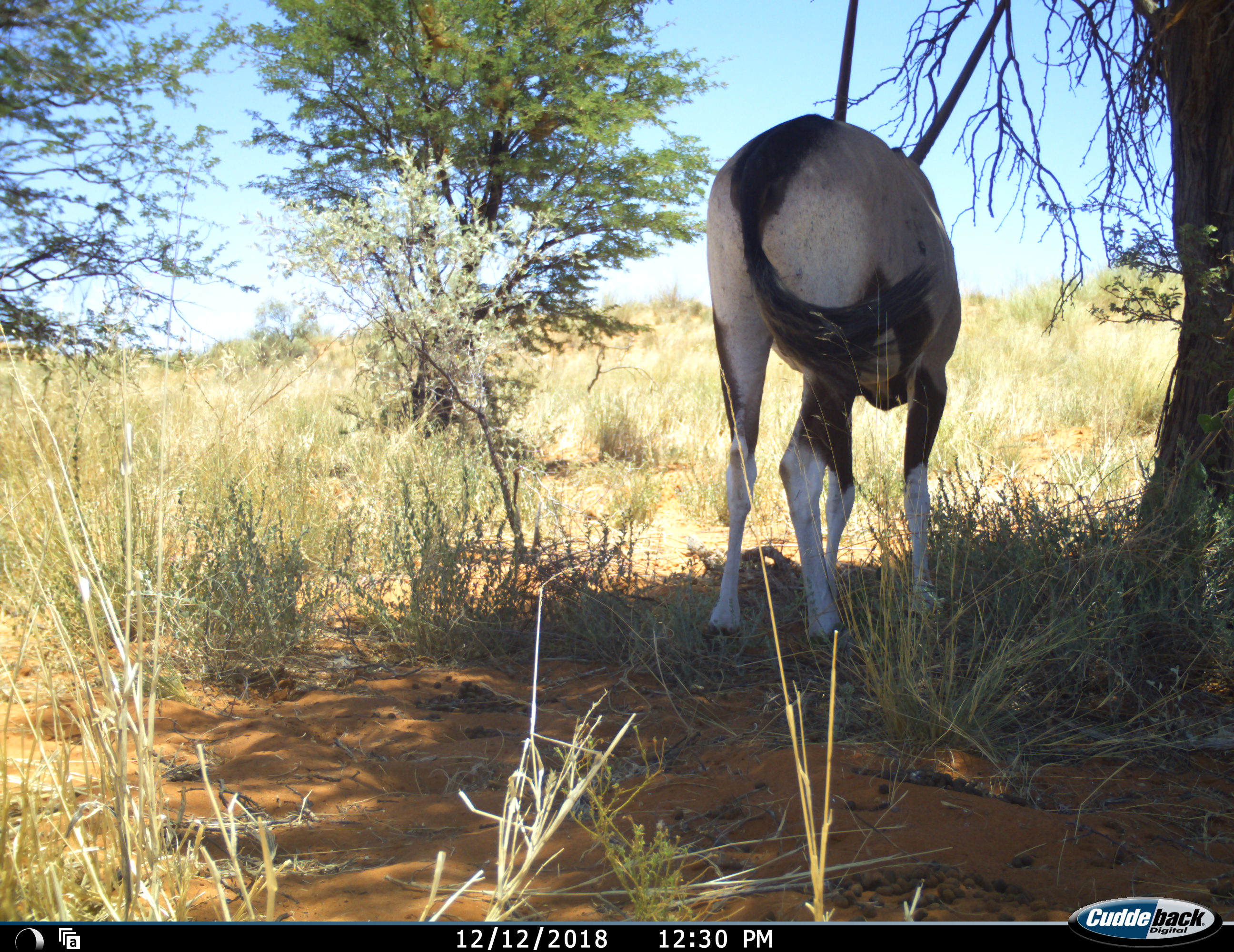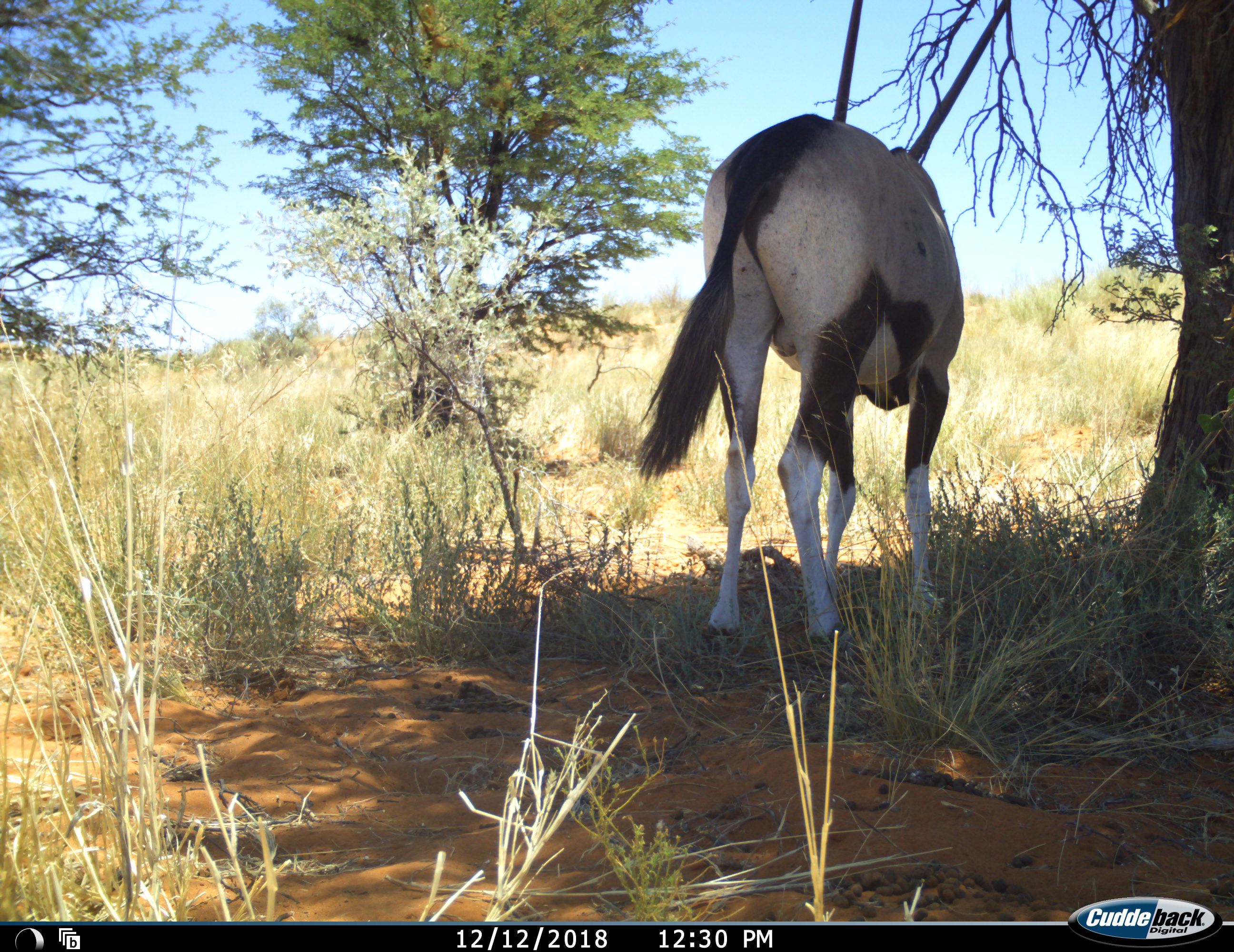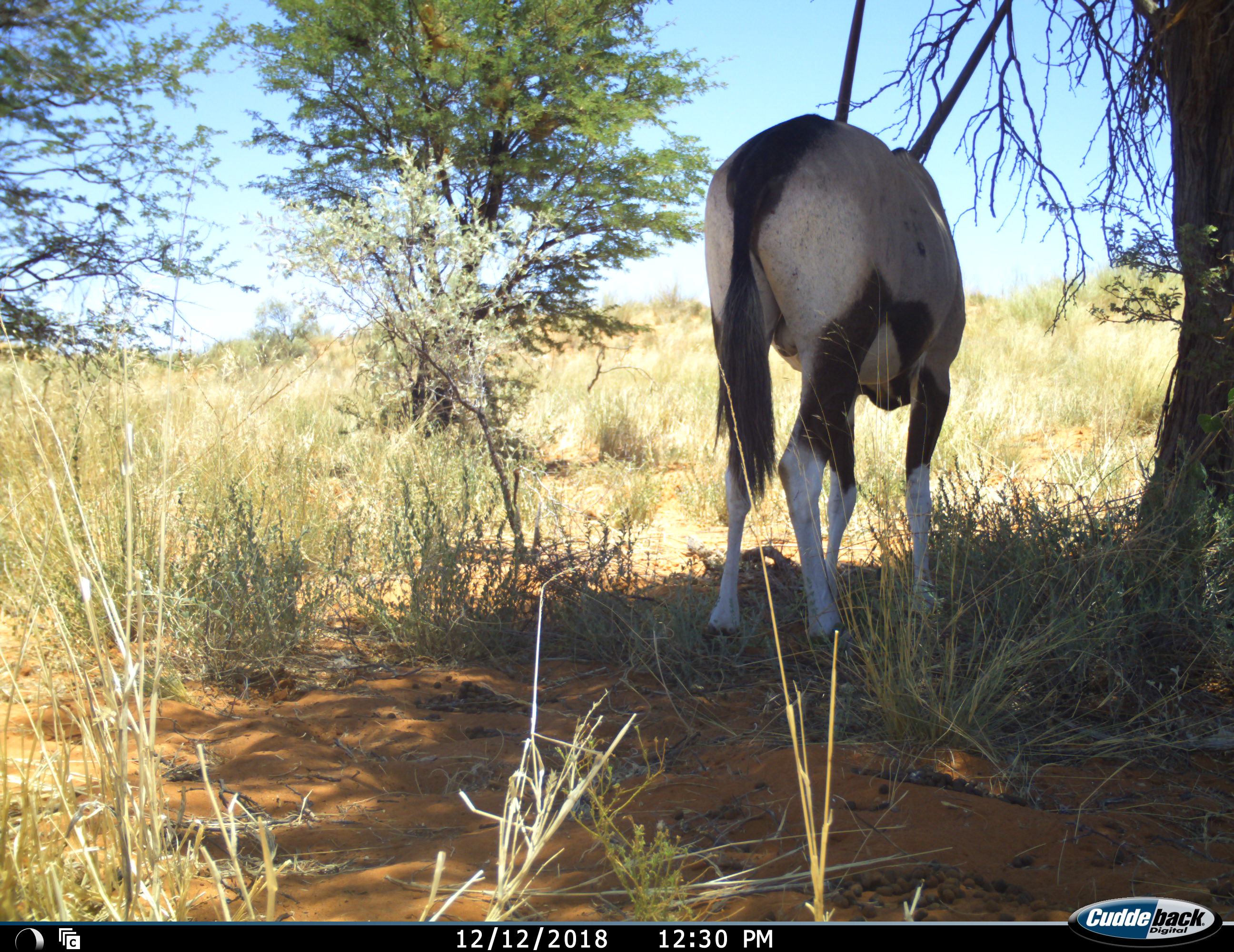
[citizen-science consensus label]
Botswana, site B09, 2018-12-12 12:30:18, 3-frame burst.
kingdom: Animalia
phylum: Chordata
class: Mammalia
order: Artiodactyla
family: Bovidae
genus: Oryx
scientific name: Oryx gazella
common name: gemsbok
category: gemsbokoryx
Gemsbokoryx (gemsbok) (Oryx gazella), count 1. Behavior (volunteer vote fractions): standing 82%, resting 9%, moving 0%, interacting 0%. Young present (vote fraction): 0%. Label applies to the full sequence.